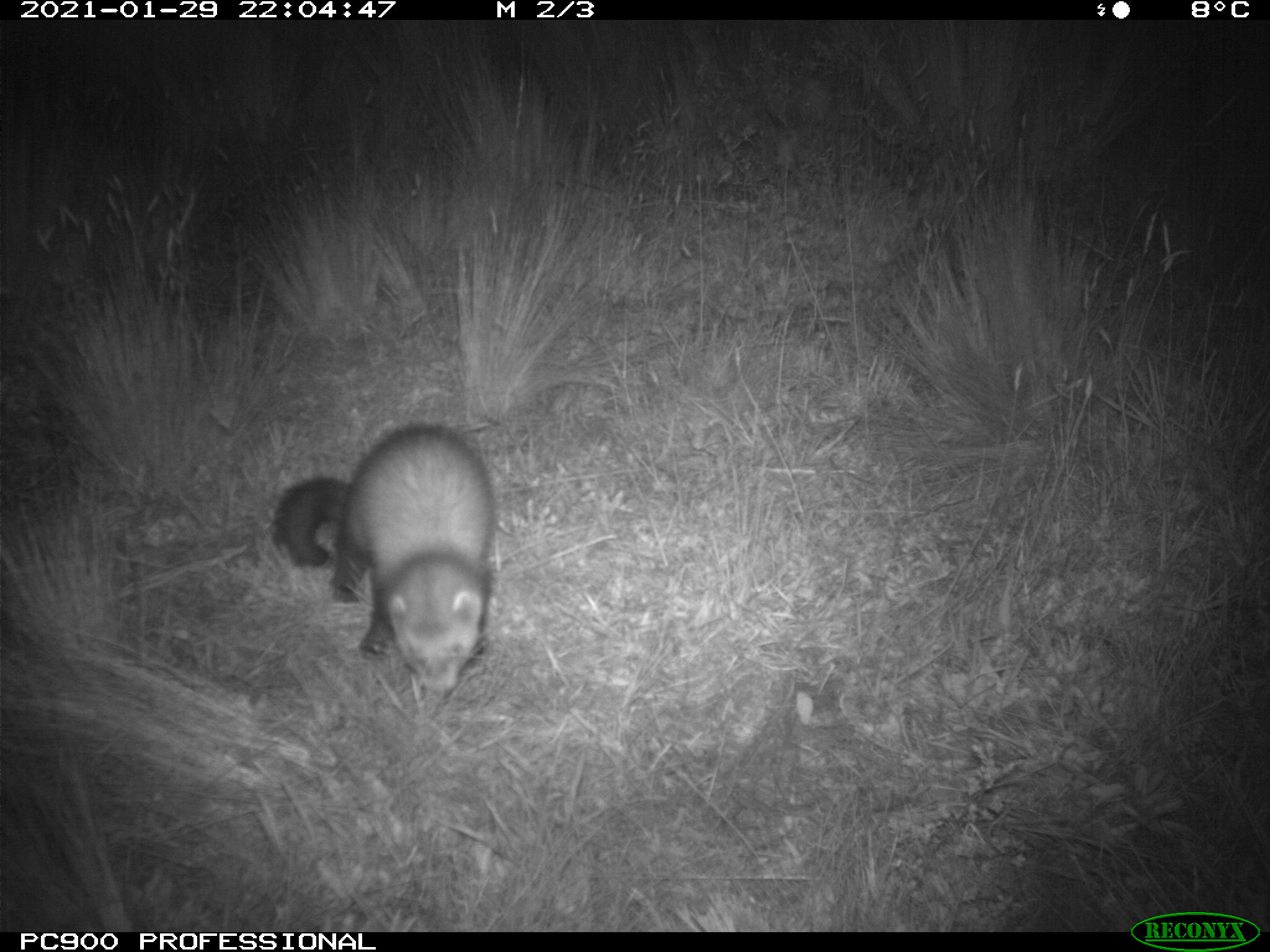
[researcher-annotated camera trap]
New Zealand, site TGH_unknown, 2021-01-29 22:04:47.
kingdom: Animalia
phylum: Chordata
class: Mammalia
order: Carnivora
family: Mustelidae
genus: Mustela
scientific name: Mustela furo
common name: ferret